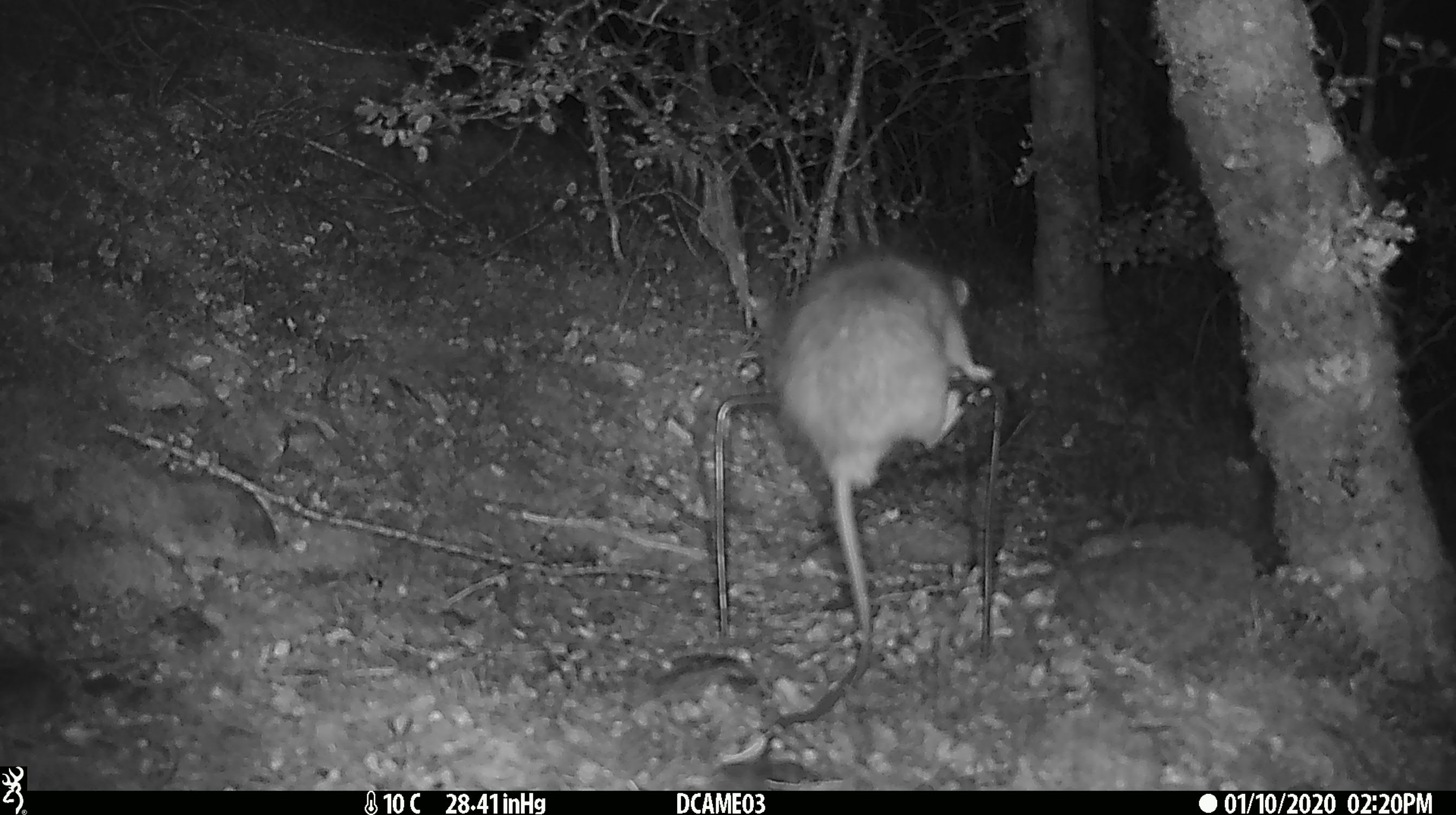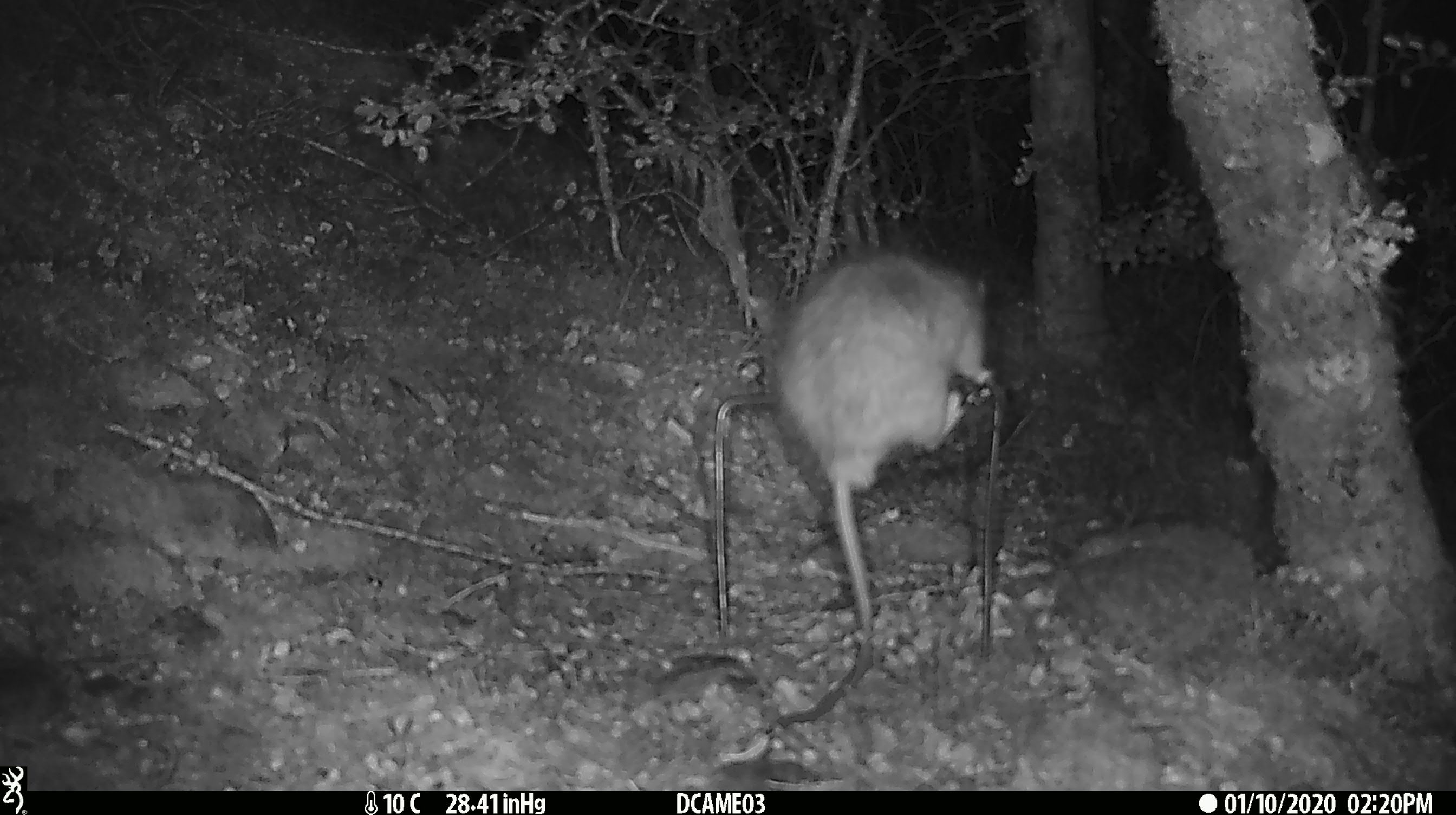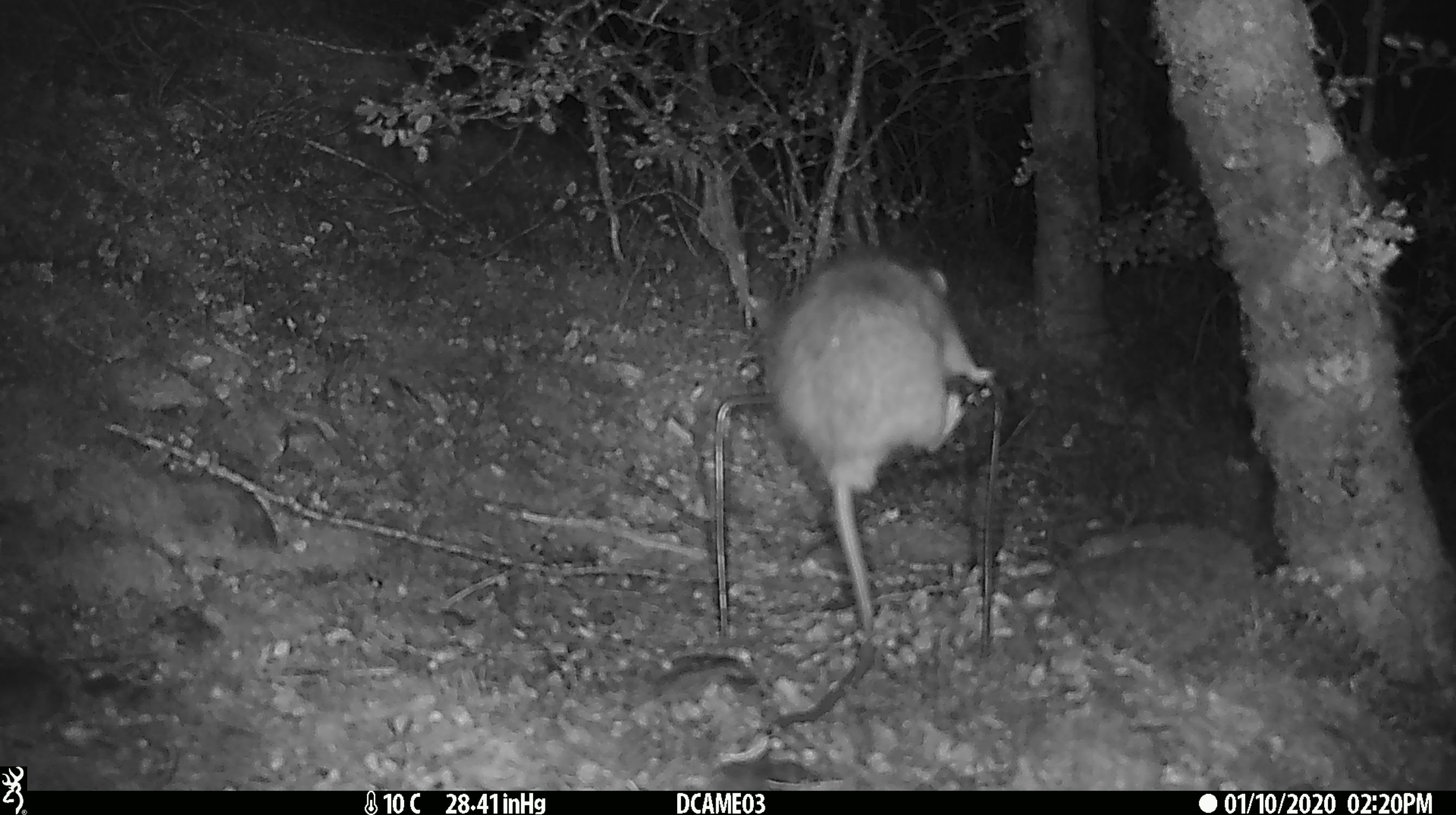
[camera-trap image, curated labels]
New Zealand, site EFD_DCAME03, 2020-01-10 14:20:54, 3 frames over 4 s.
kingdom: Animalia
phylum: Chordata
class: Mammalia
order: Rodentia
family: Muridae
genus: Rattus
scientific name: Rattus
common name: rat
Rat (Rattus).